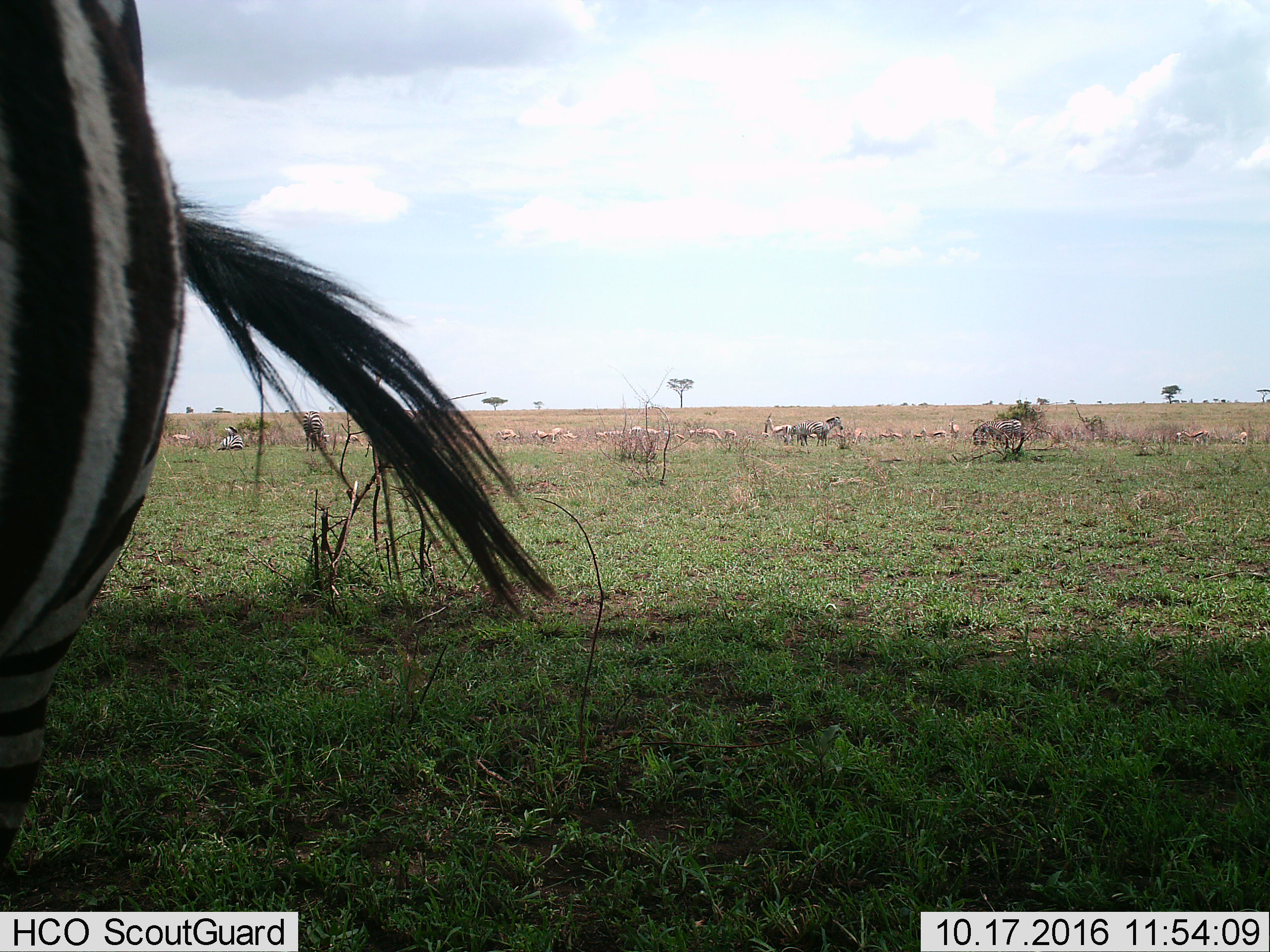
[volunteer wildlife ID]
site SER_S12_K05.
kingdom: Animalia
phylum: Chordata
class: Mammalia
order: Artiodactyla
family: Bovidae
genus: Eudorcas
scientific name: Eudorcas thomsonii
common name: thomson's gazelle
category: gazellethomsons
Gazellethomsons (thomson's gazelle) (Eudorcas thomsonii), count 11-50. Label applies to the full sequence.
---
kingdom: Animalia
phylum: Chordata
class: Mammalia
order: Perissodactyla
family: Equidae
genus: Equus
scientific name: Equus quagga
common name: plains zebra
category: zebraplains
Zebraplains (plains zebra) (Equus quagga), count 6. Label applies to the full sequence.